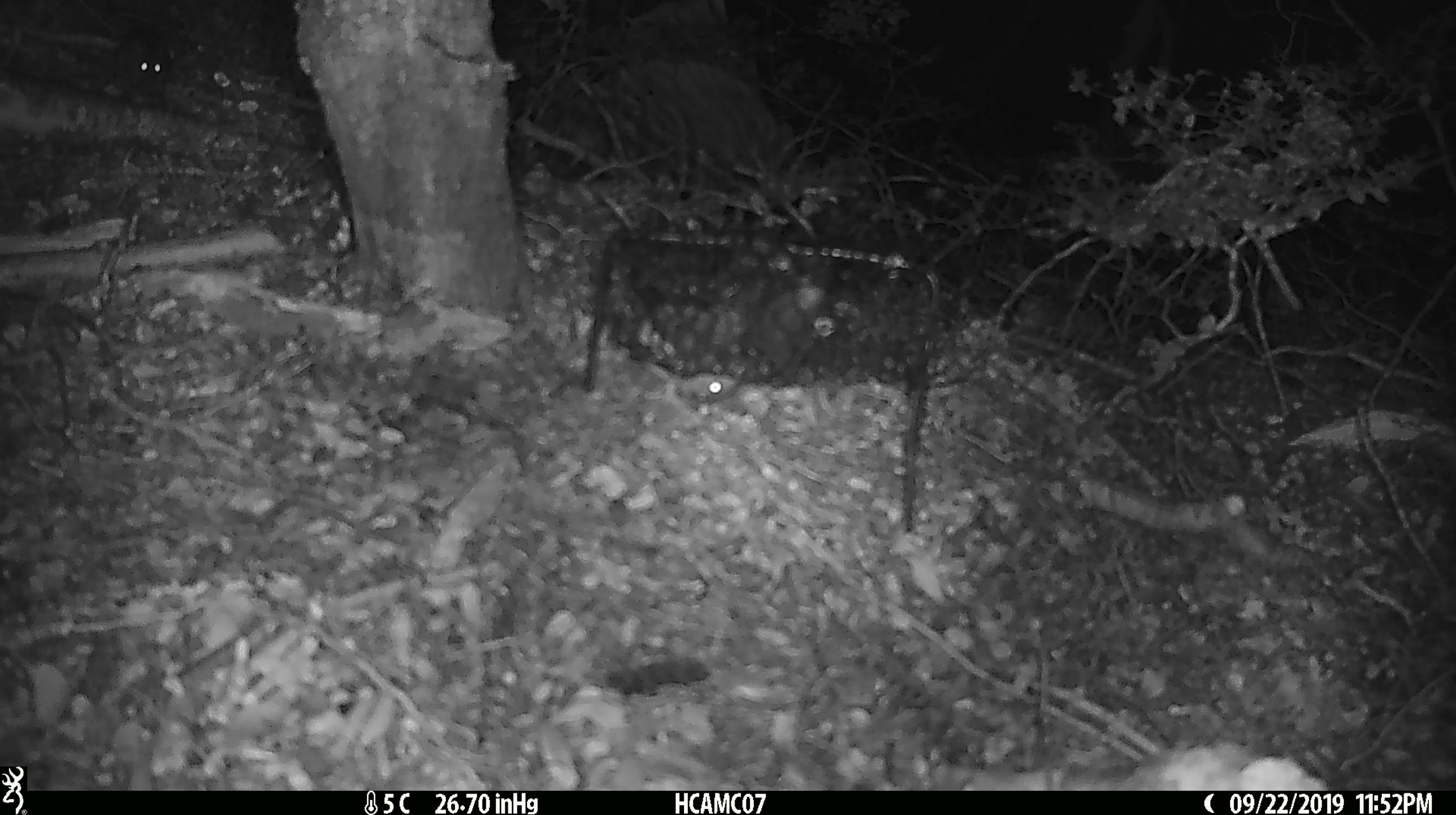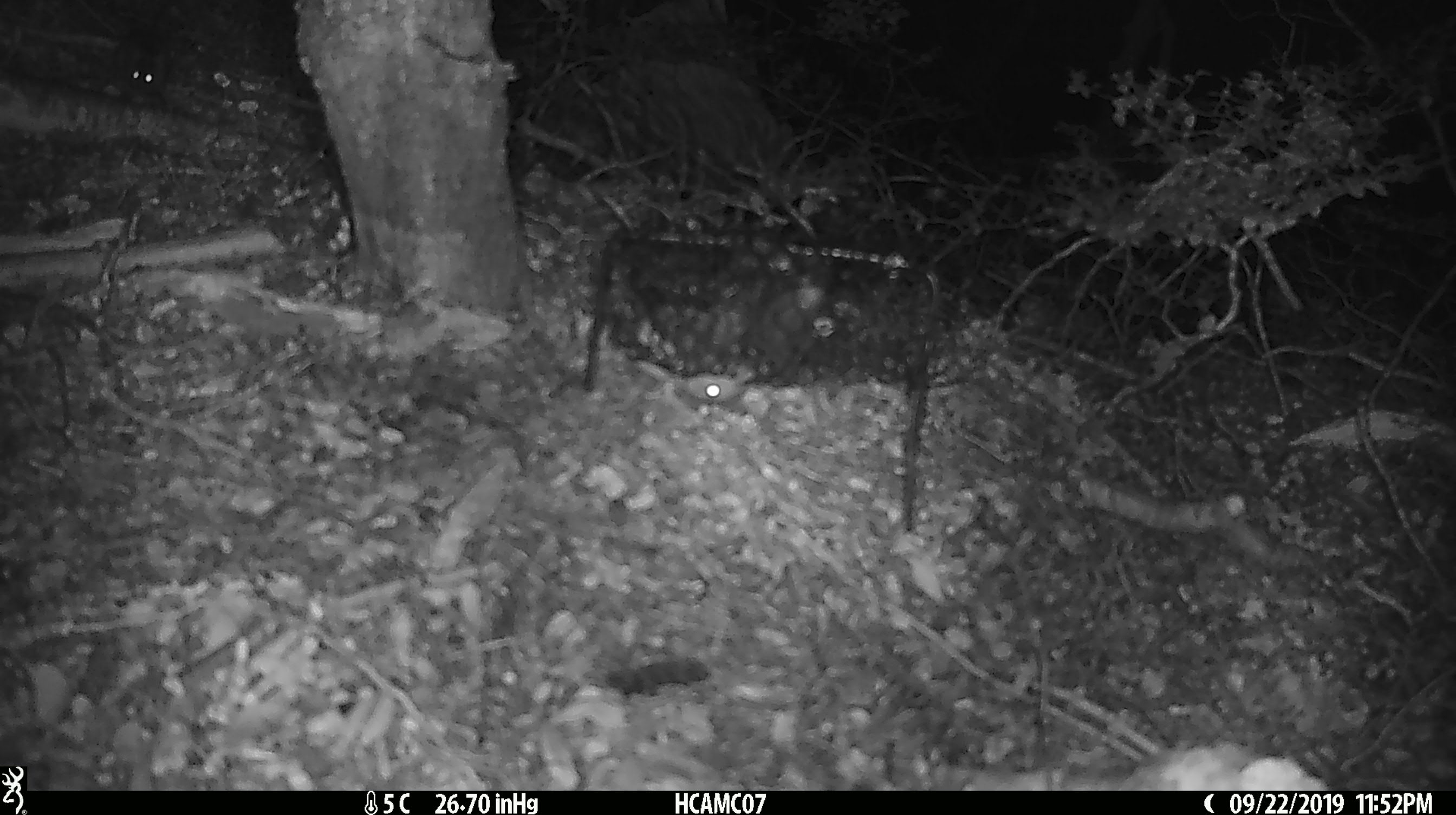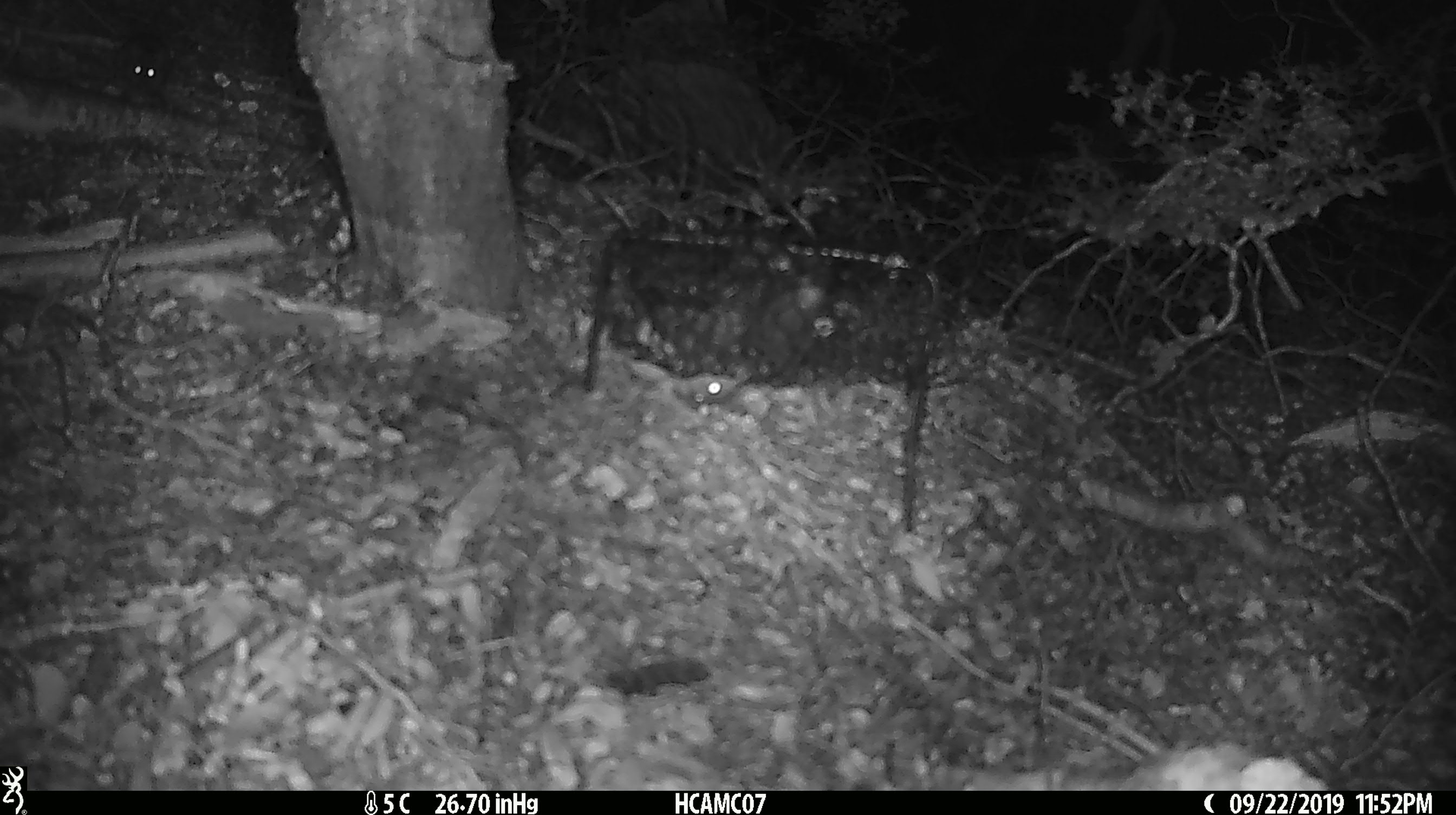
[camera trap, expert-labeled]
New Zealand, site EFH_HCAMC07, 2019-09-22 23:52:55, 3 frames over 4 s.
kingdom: Animalia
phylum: Chordata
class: Mammalia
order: Rodentia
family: Muridae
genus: Mus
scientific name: Mus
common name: mouse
Mouse (Mus).